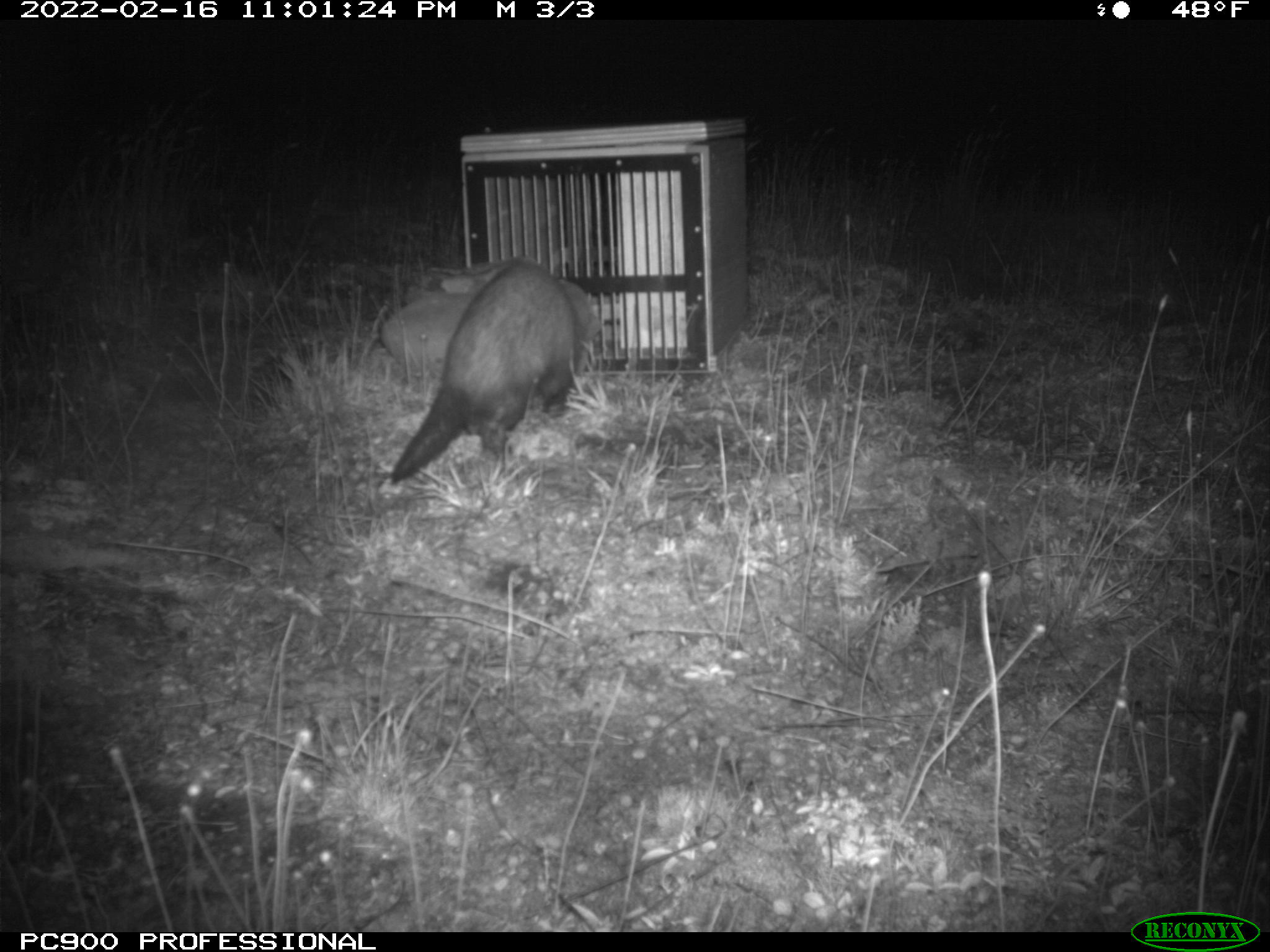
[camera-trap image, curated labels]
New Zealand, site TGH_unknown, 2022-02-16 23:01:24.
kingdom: Animalia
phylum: Chordata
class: Mammalia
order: Carnivora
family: Mustelidae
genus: Mustela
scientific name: Mustela furo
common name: ferret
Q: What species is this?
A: Ferret (Mustela furo).